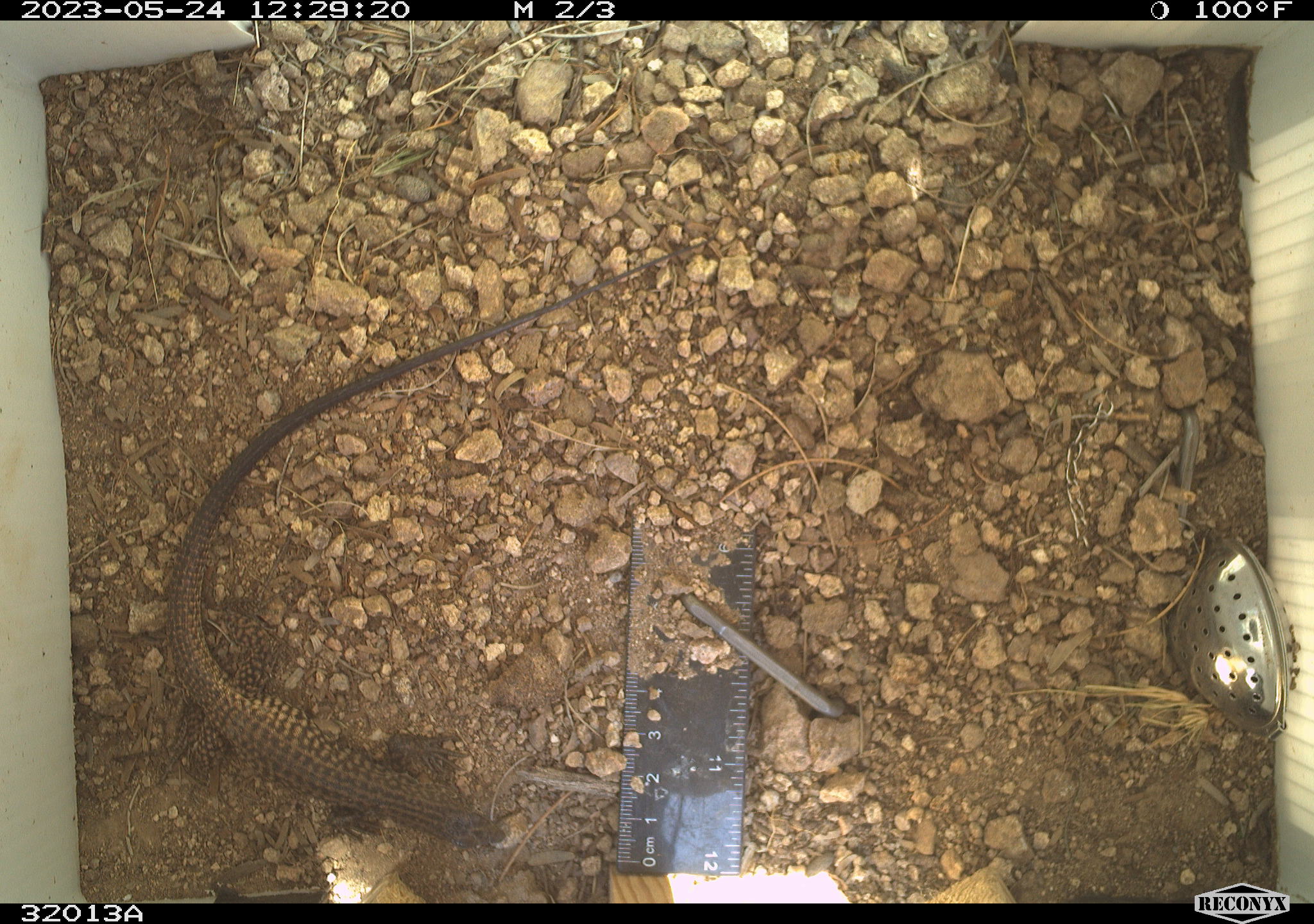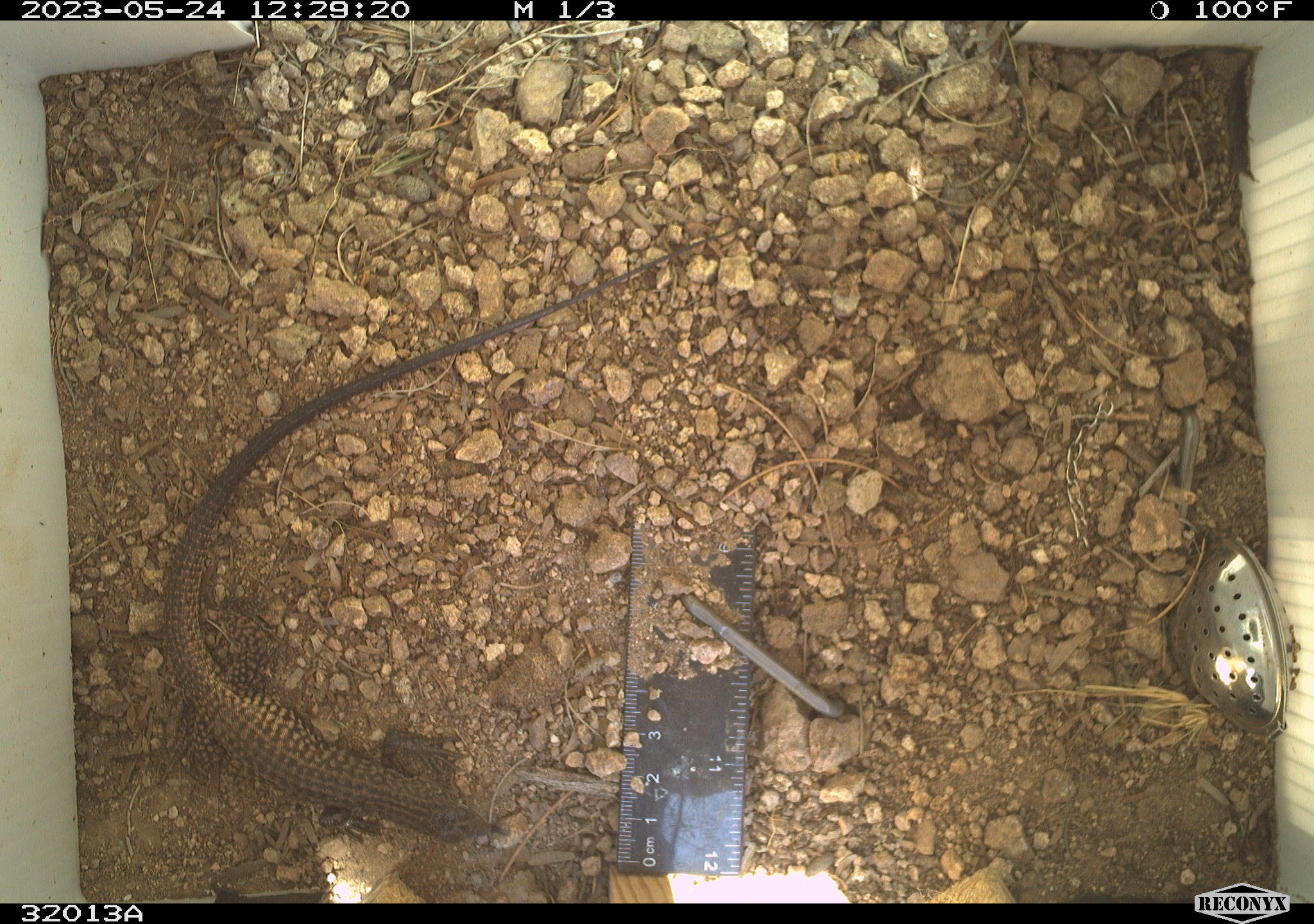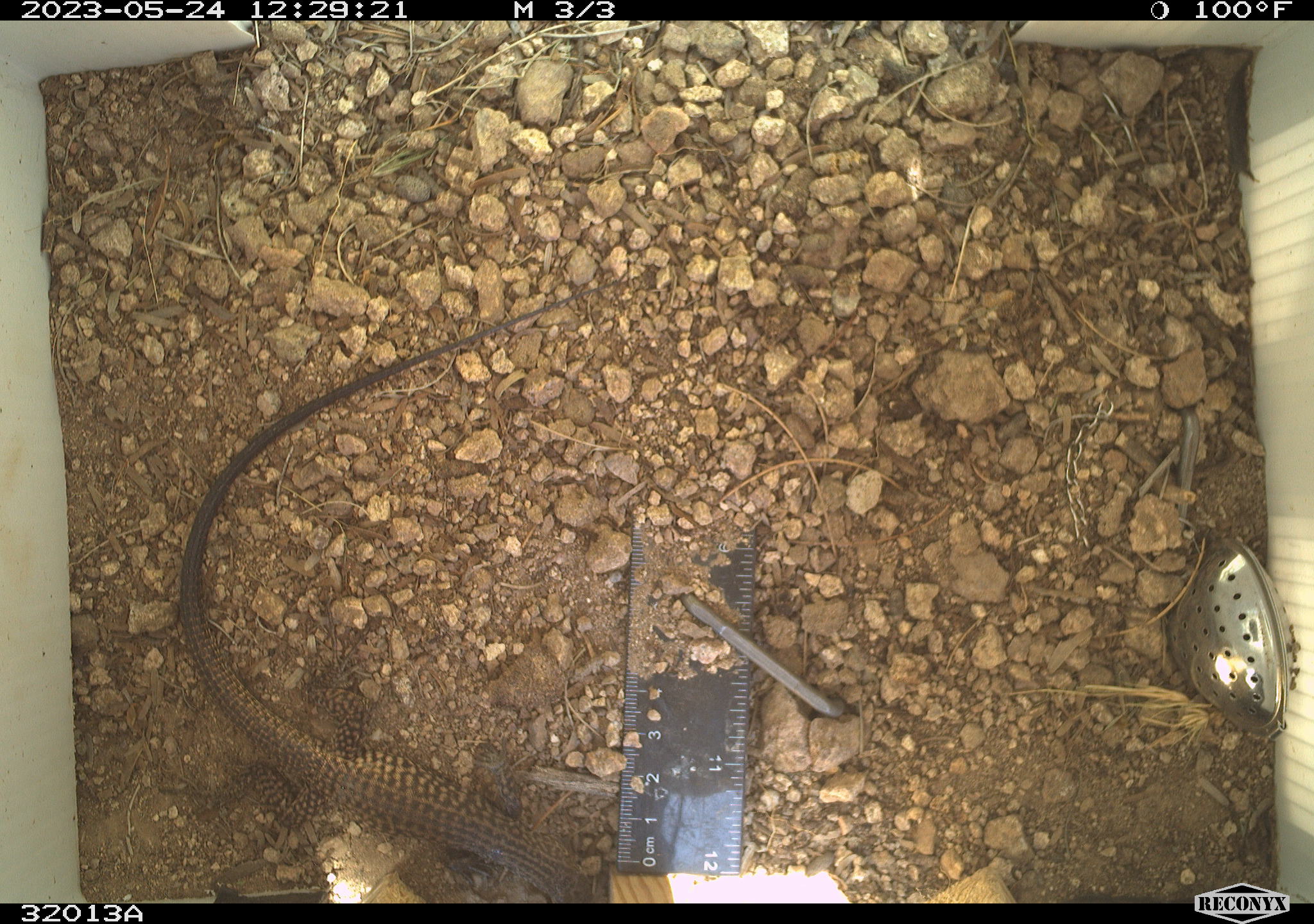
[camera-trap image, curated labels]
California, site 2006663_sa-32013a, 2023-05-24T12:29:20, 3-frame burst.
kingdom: Animalia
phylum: Chordata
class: Reptilia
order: Squamata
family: Teiidae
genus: Aspidoscelis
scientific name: Aspidoscelis tigris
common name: western whiptail